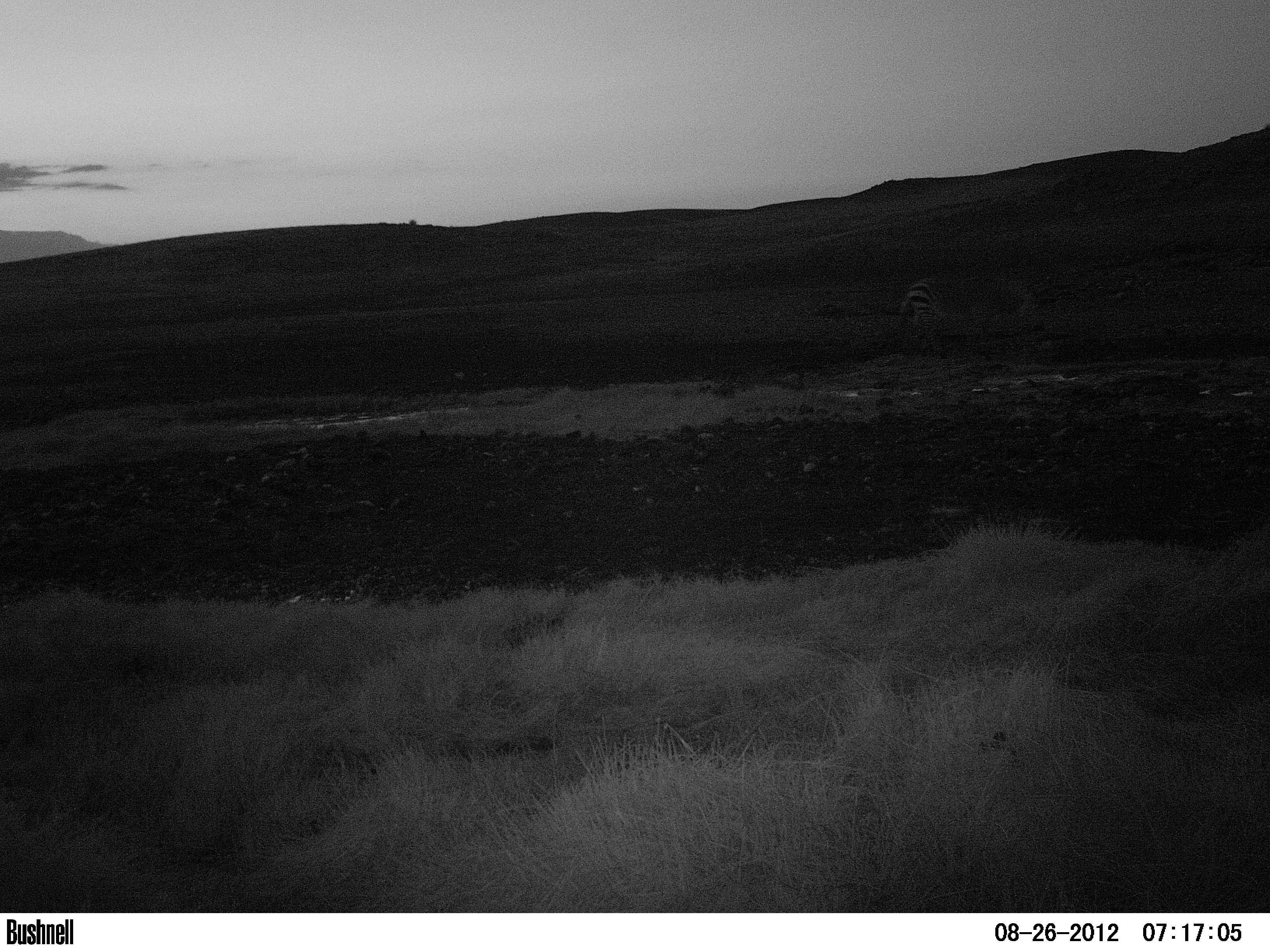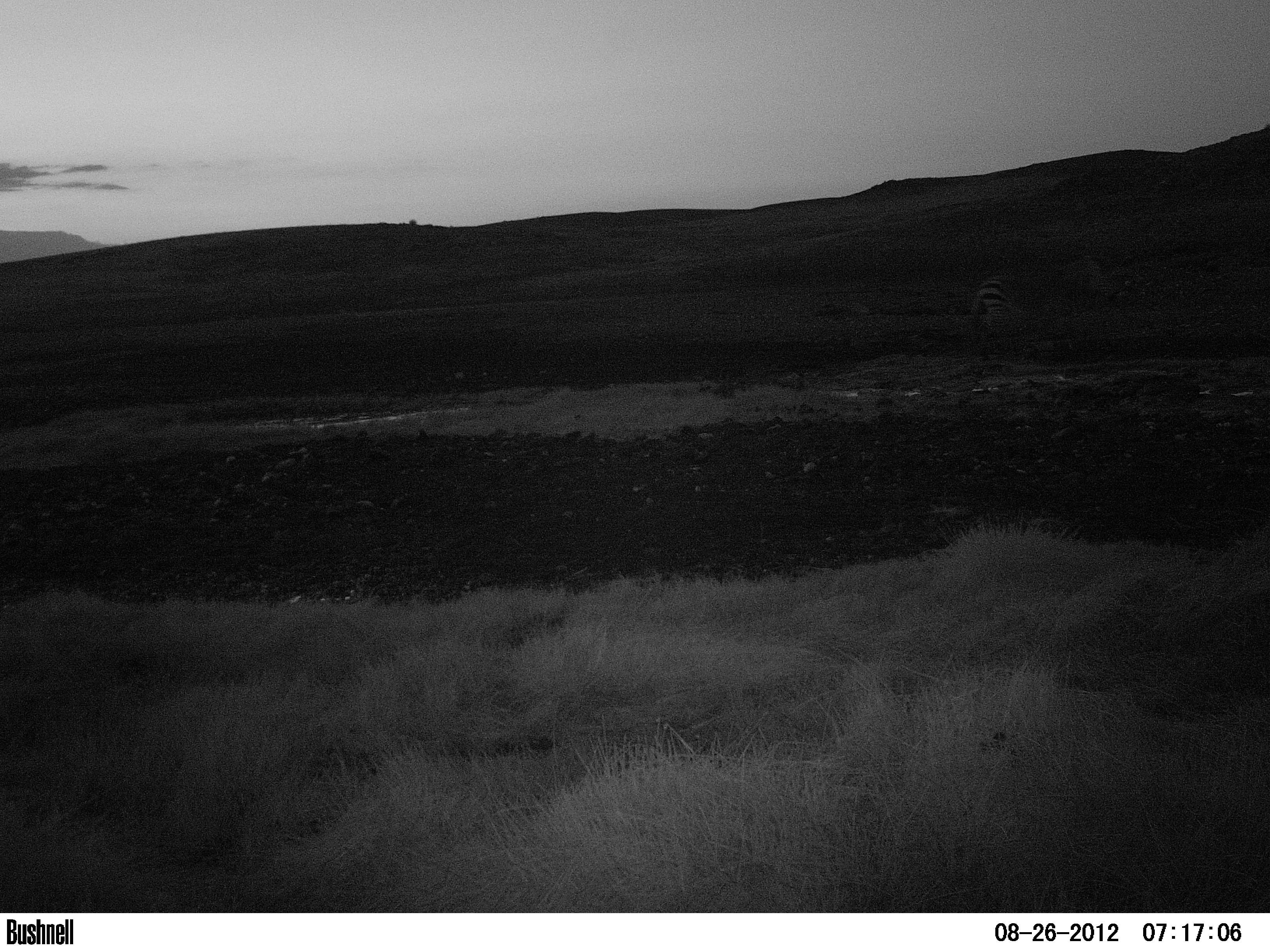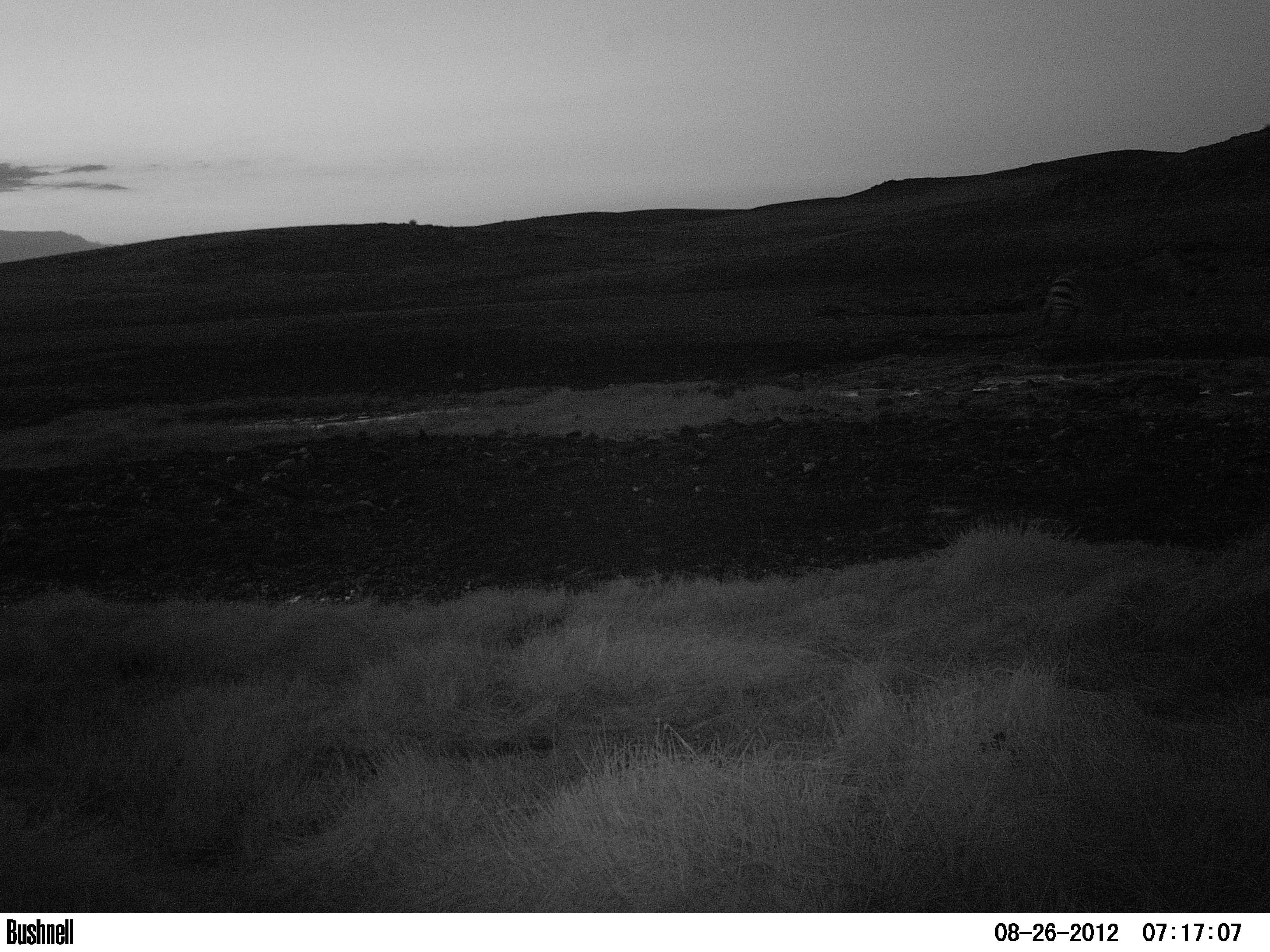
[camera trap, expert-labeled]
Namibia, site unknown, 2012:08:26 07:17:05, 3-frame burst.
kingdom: Animalia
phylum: Chordata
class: Mammalia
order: Perissodactyla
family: Equidae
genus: Equus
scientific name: Equus zebra hartmannae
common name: hartmann's mountain zebra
Equus zebra hartmannae (hartmann's mountain zebra).